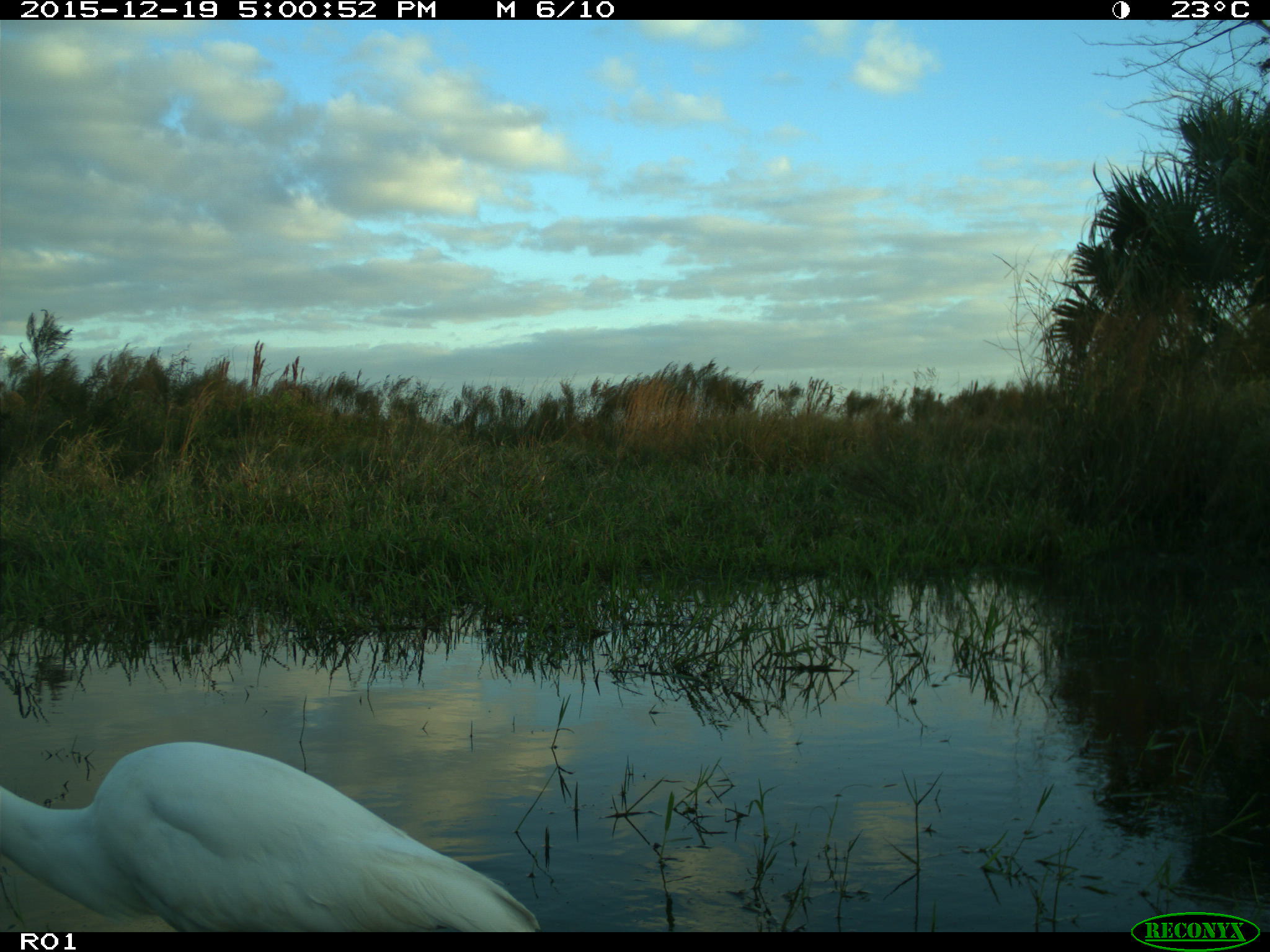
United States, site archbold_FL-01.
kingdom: Animalia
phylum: Chordata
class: Aves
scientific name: Aves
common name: birds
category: unidentified bird